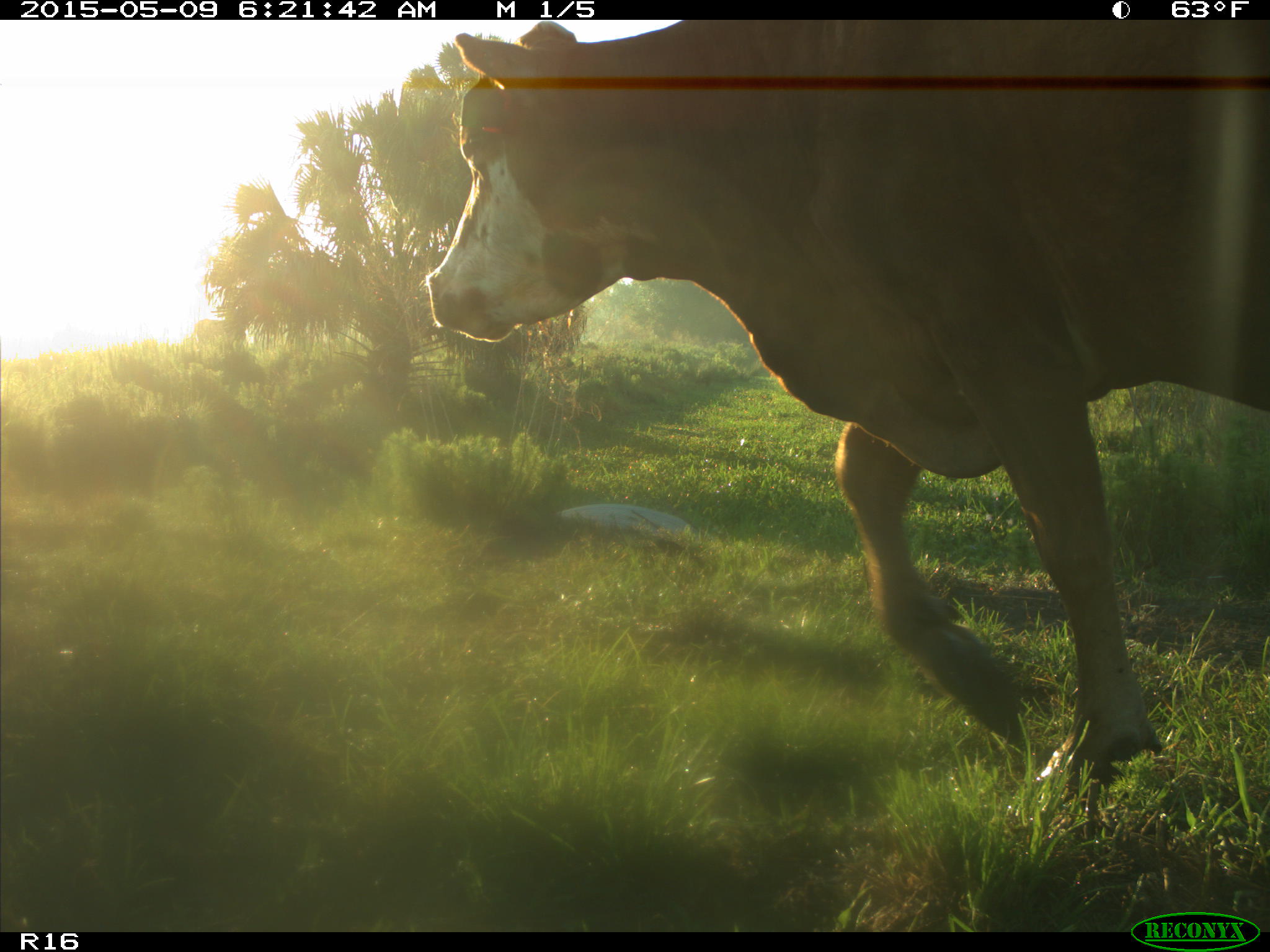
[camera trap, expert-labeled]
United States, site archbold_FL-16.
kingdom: Animalia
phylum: Chordata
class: Mammalia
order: Artiodactyla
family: Bovidae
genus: Bos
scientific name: Bos taurus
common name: domestic cow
Bos taurus (domestic cow).